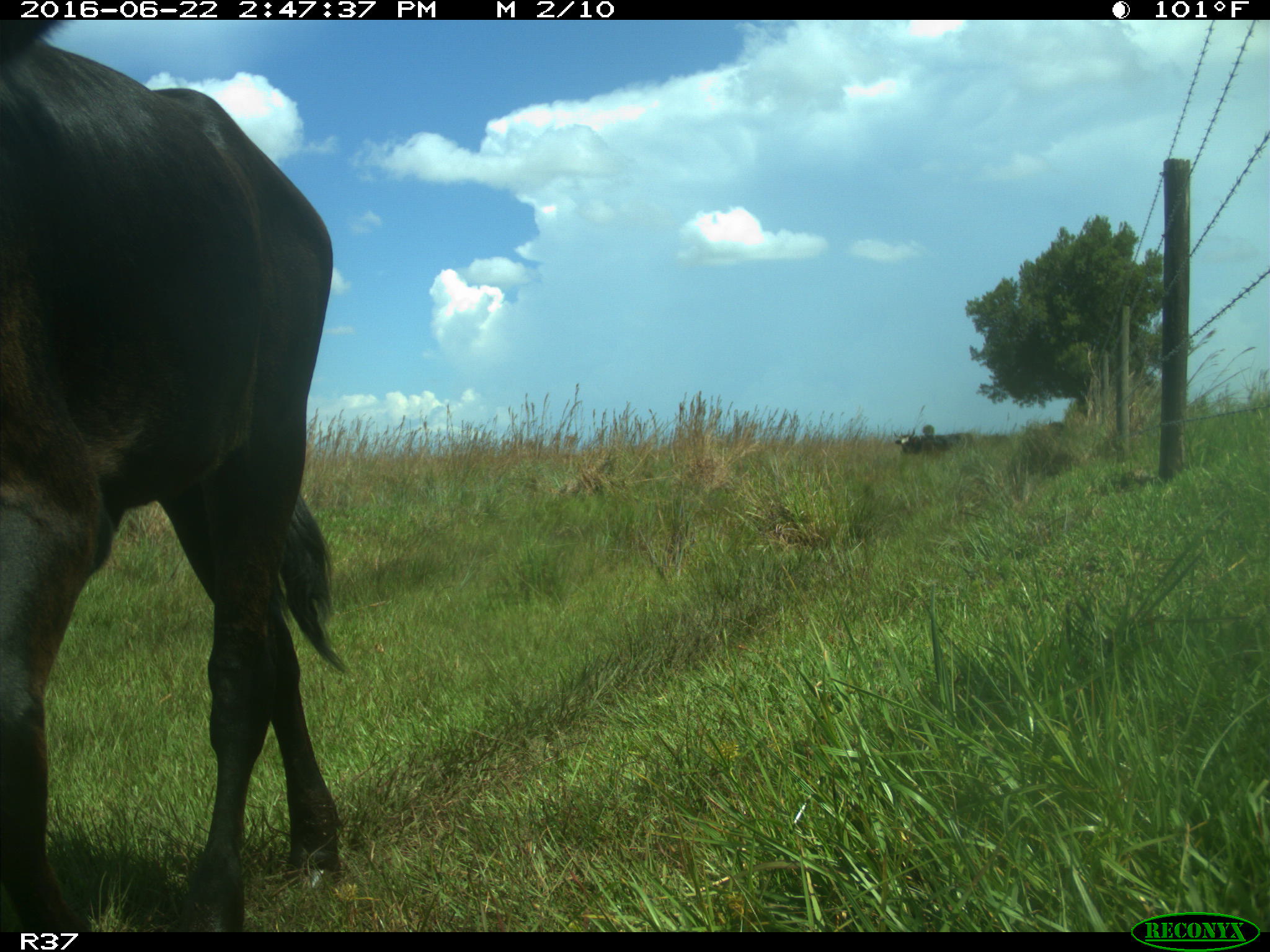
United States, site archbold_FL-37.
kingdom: Animalia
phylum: Chordata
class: Mammalia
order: Artiodactyla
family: Bovidae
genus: Bos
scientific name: Bos taurus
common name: domestic cow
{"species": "Bos taurus (domestic cow)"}